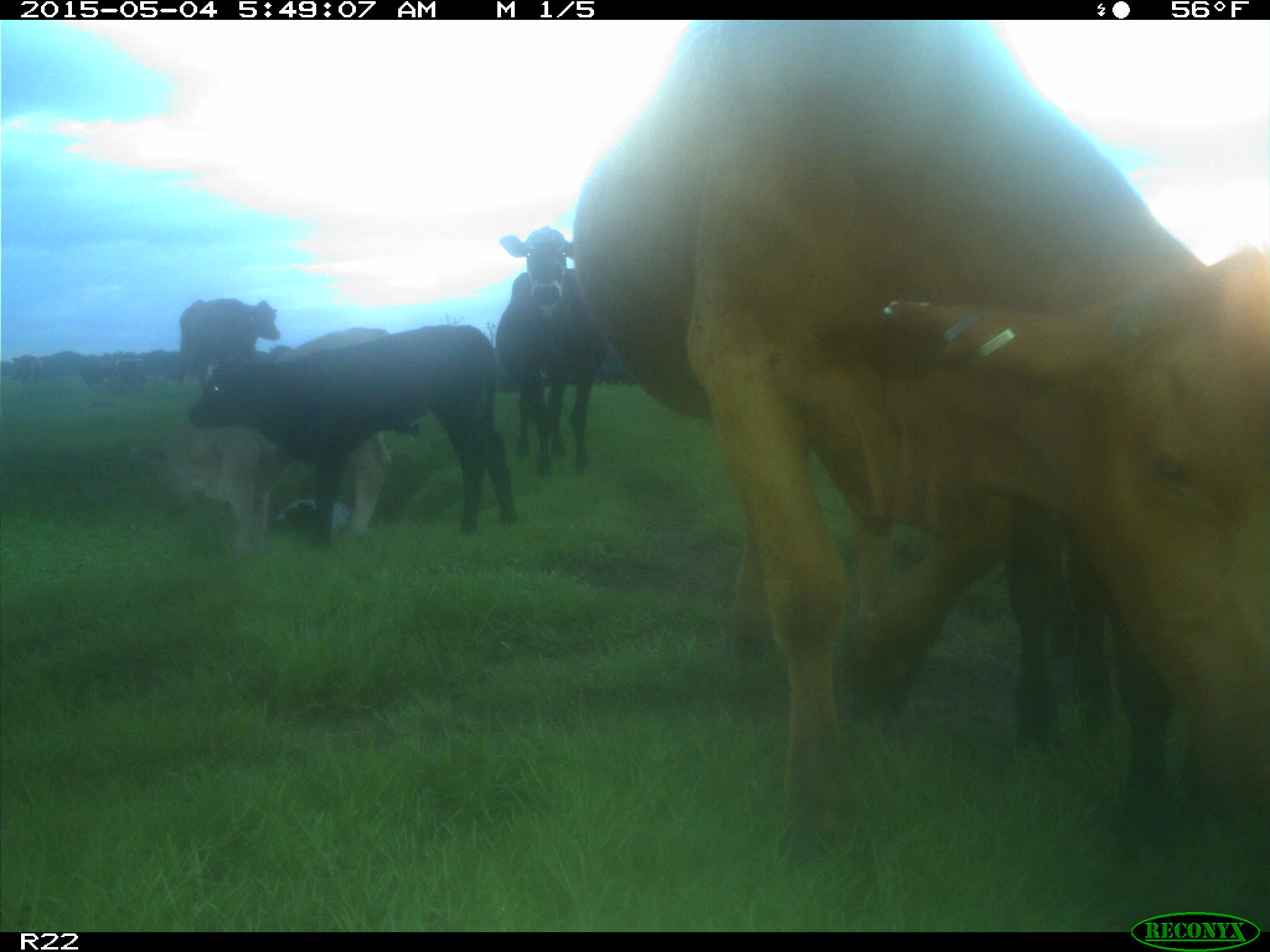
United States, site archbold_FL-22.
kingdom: Animalia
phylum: Chordata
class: Mammalia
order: Artiodactyla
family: Bovidae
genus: Bos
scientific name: Bos taurus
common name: domestic cow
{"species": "Bos taurus (domestic cow)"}